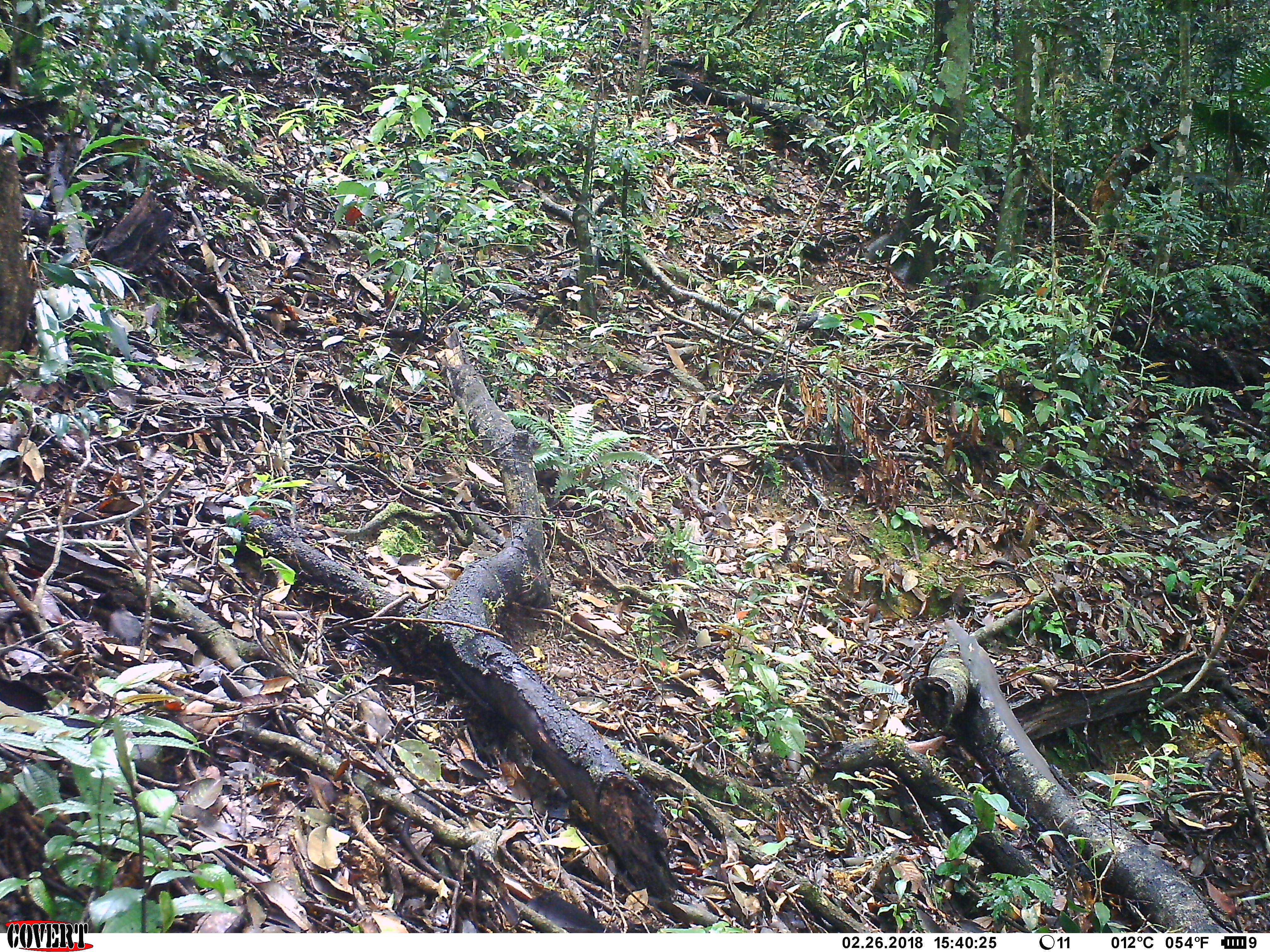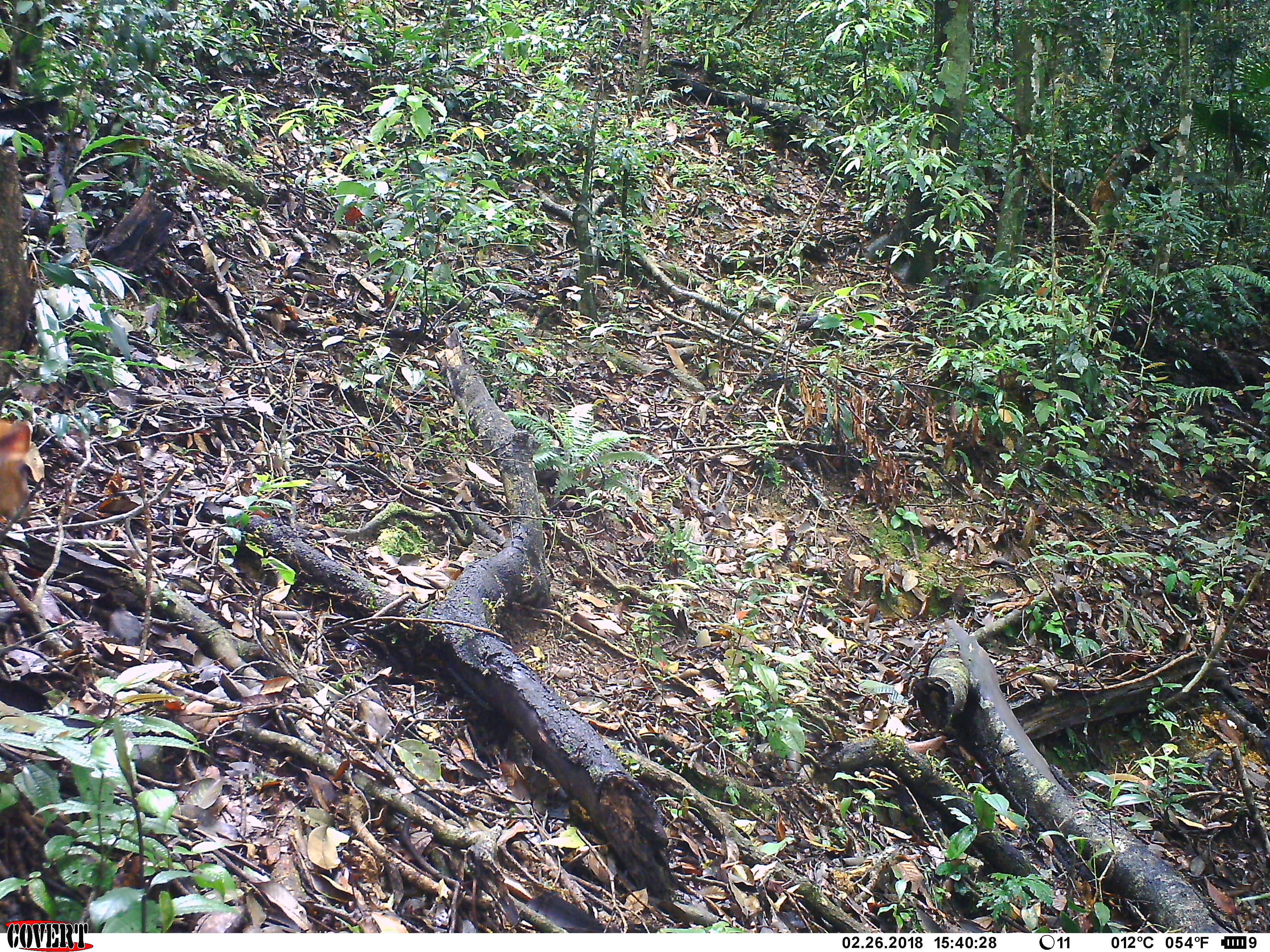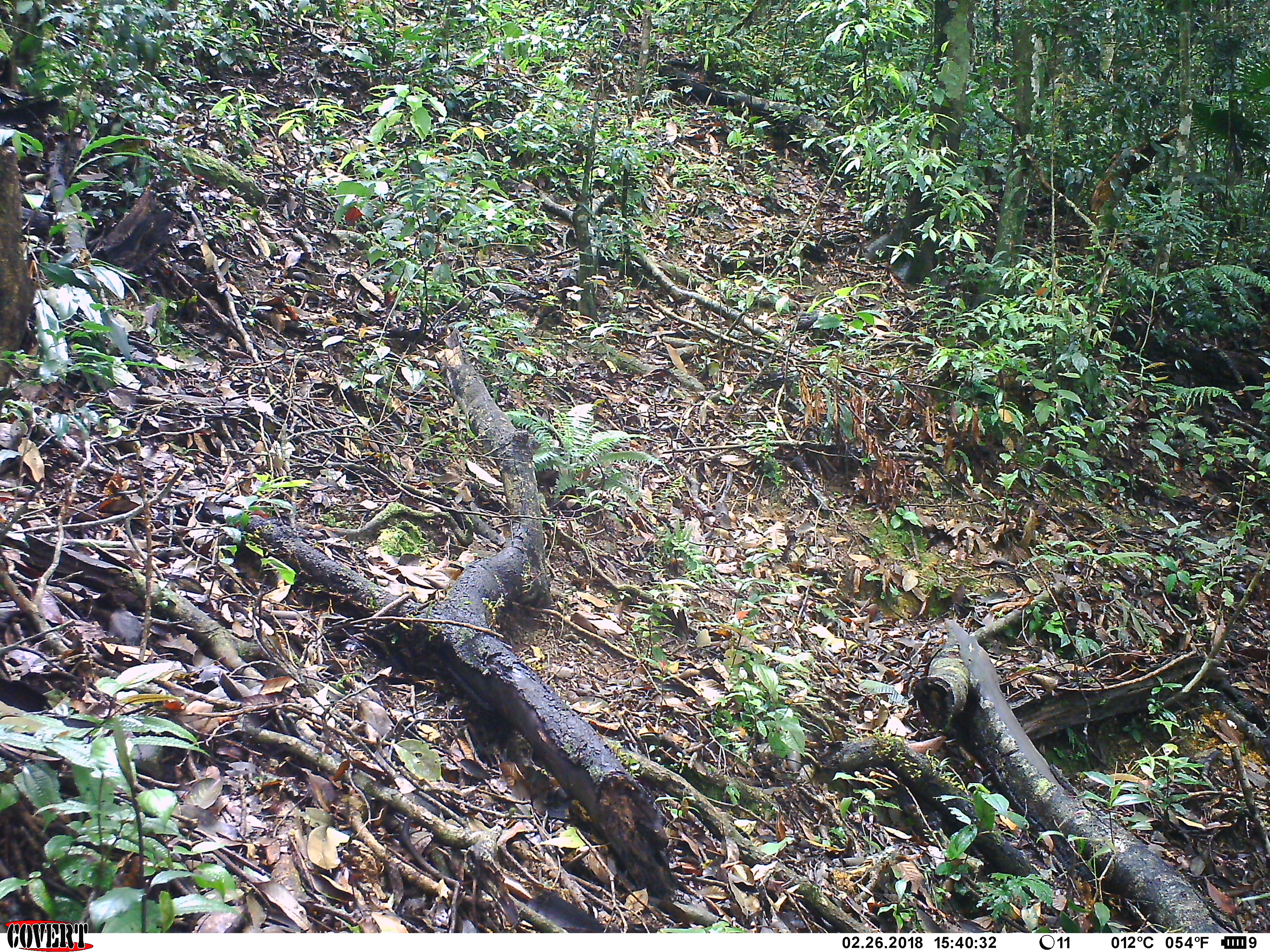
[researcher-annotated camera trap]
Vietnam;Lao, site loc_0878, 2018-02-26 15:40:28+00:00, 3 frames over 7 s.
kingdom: Animalia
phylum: Chordata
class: Mammalia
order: Artiodactyla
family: Cervidae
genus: Muntiacus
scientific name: Muntiacus rooseveltorum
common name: roosevelt's muntjac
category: roosevelts muntjac group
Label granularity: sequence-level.